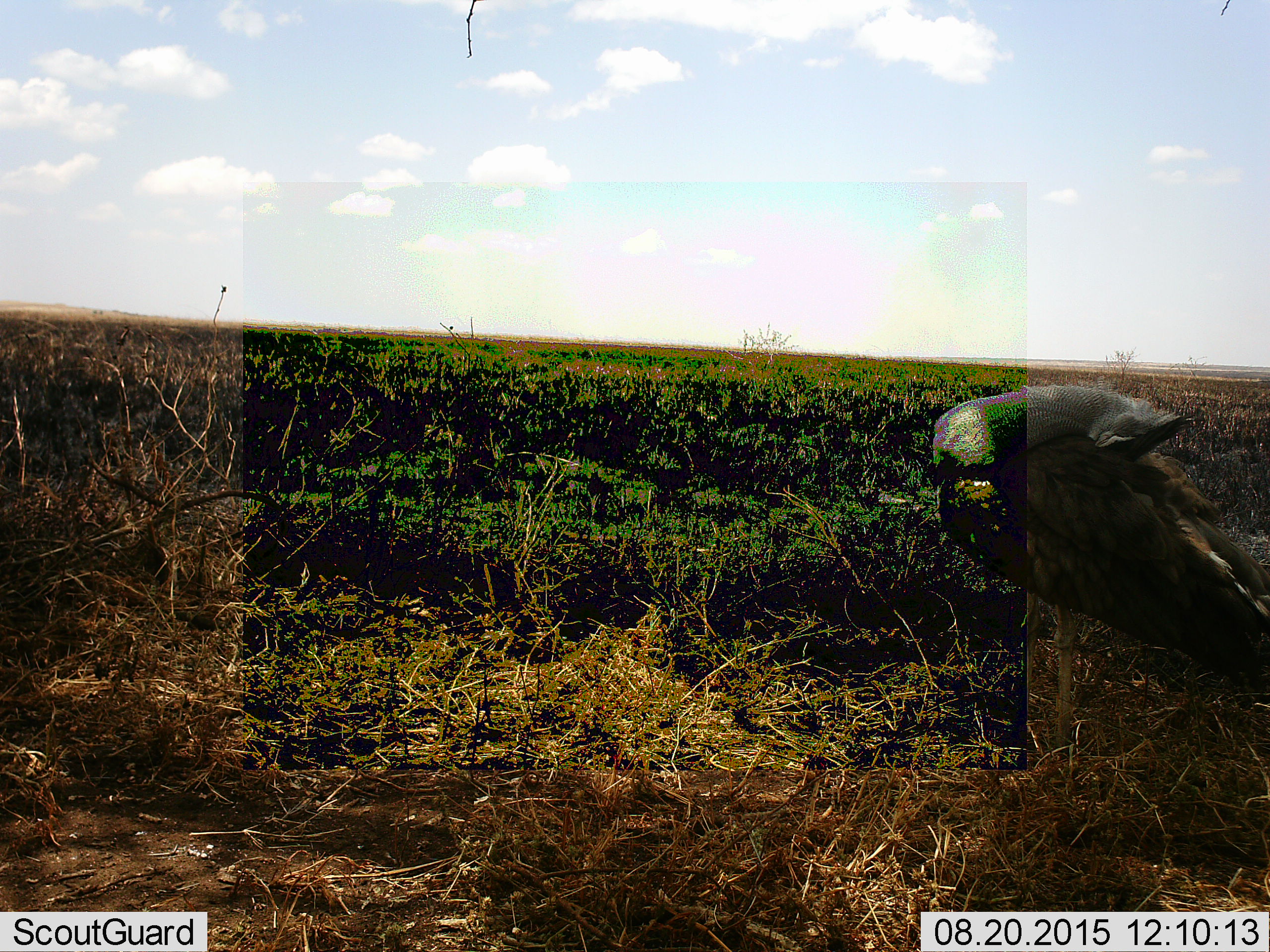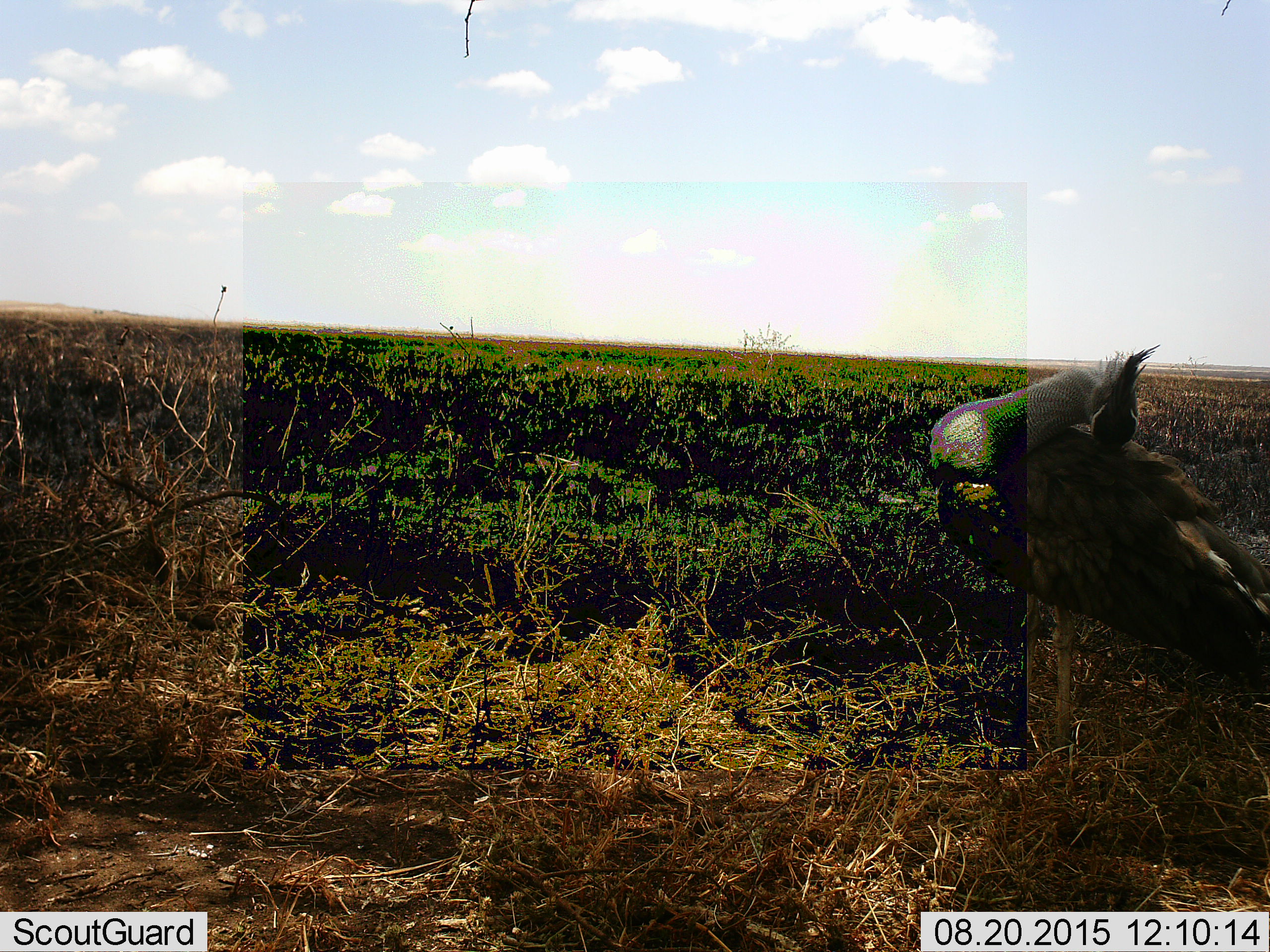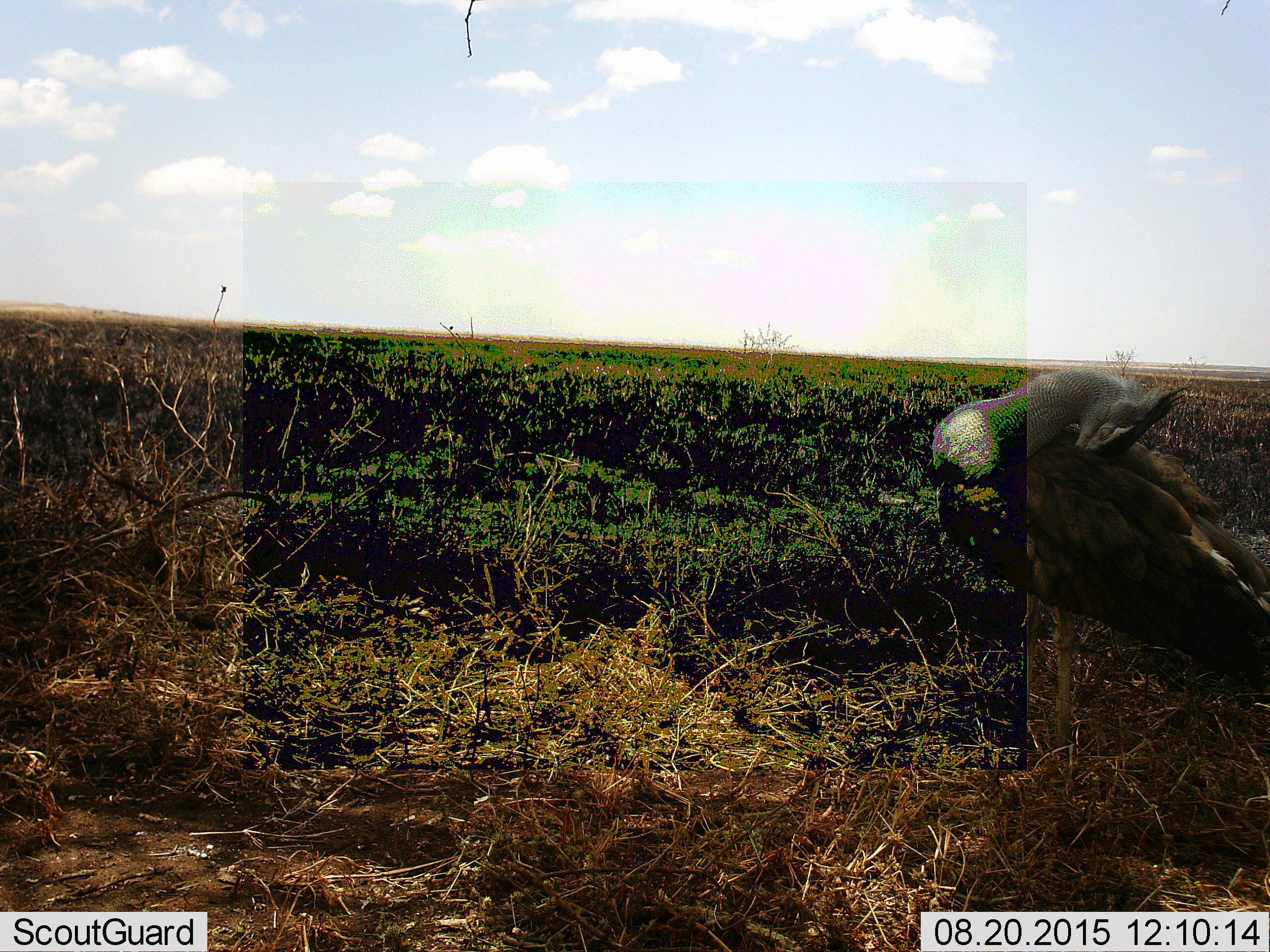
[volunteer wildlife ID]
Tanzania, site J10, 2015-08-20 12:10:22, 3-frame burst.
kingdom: Animalia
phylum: Chordata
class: Aves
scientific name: Aves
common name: bird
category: otherbird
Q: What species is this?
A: Otherbird (bird) (Aves).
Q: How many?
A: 1.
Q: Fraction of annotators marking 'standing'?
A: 67%.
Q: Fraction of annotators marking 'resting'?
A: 0%.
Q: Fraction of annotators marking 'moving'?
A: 33%.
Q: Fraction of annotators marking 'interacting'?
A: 0%.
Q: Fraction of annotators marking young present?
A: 0%.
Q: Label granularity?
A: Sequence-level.